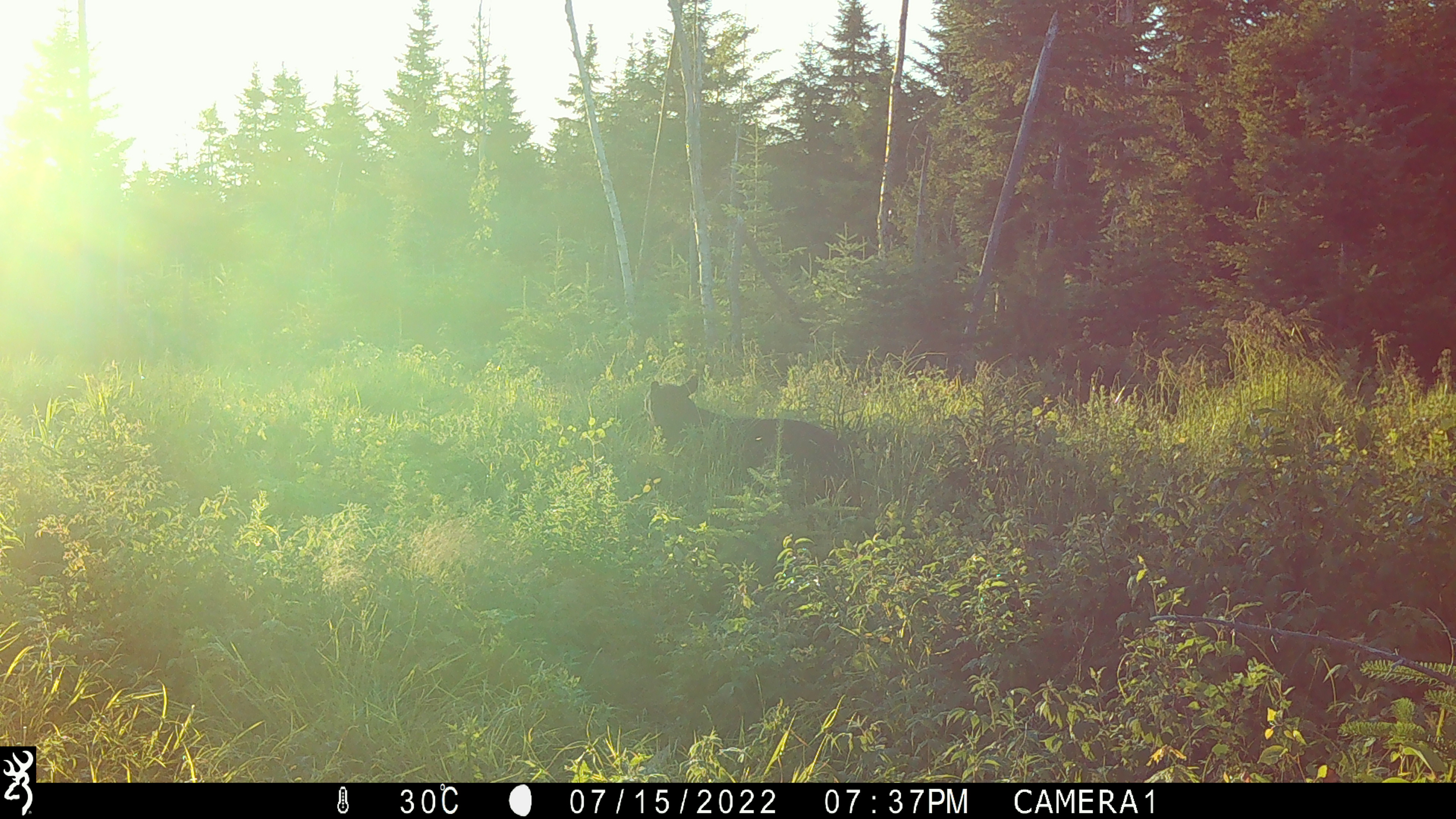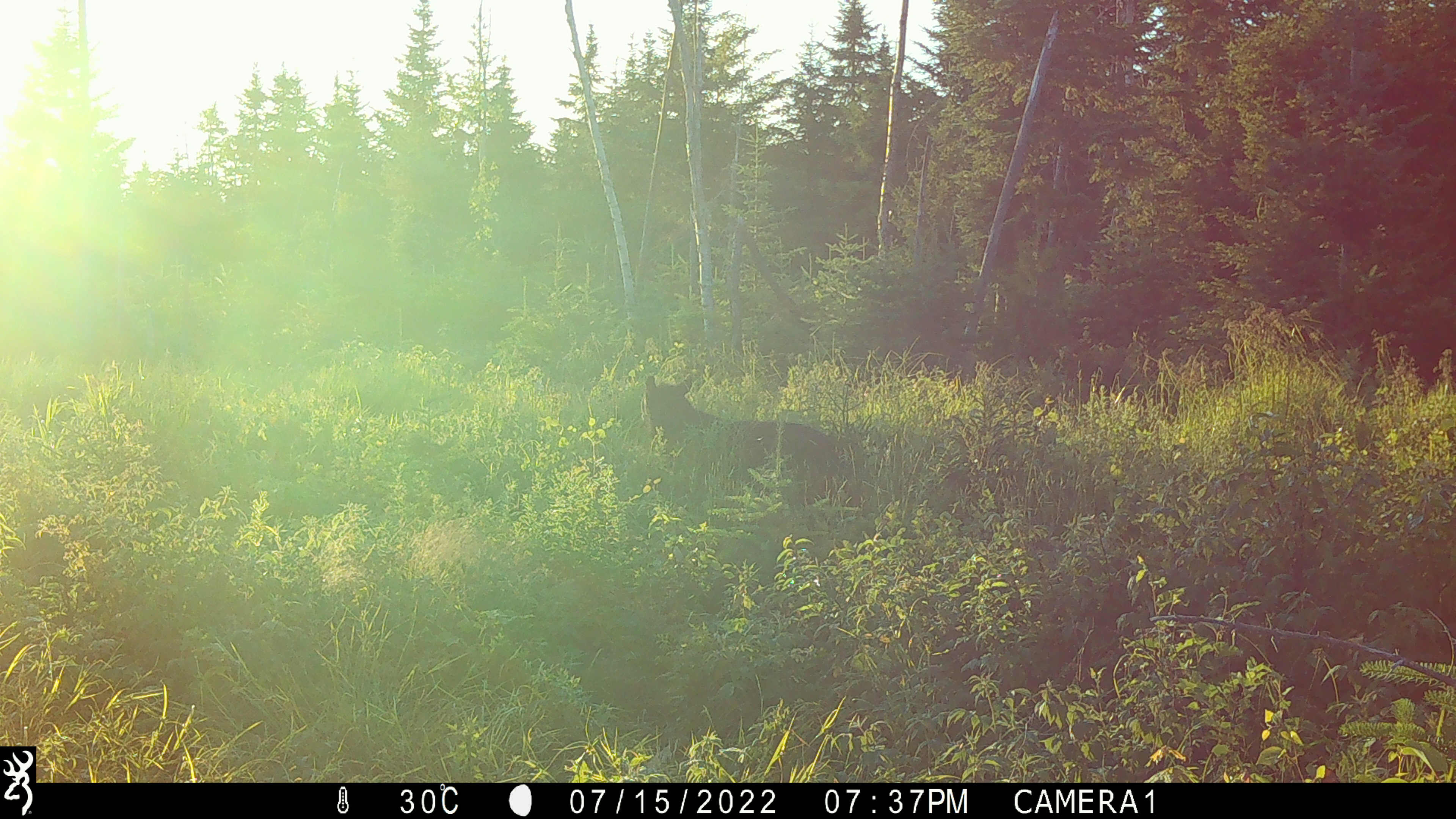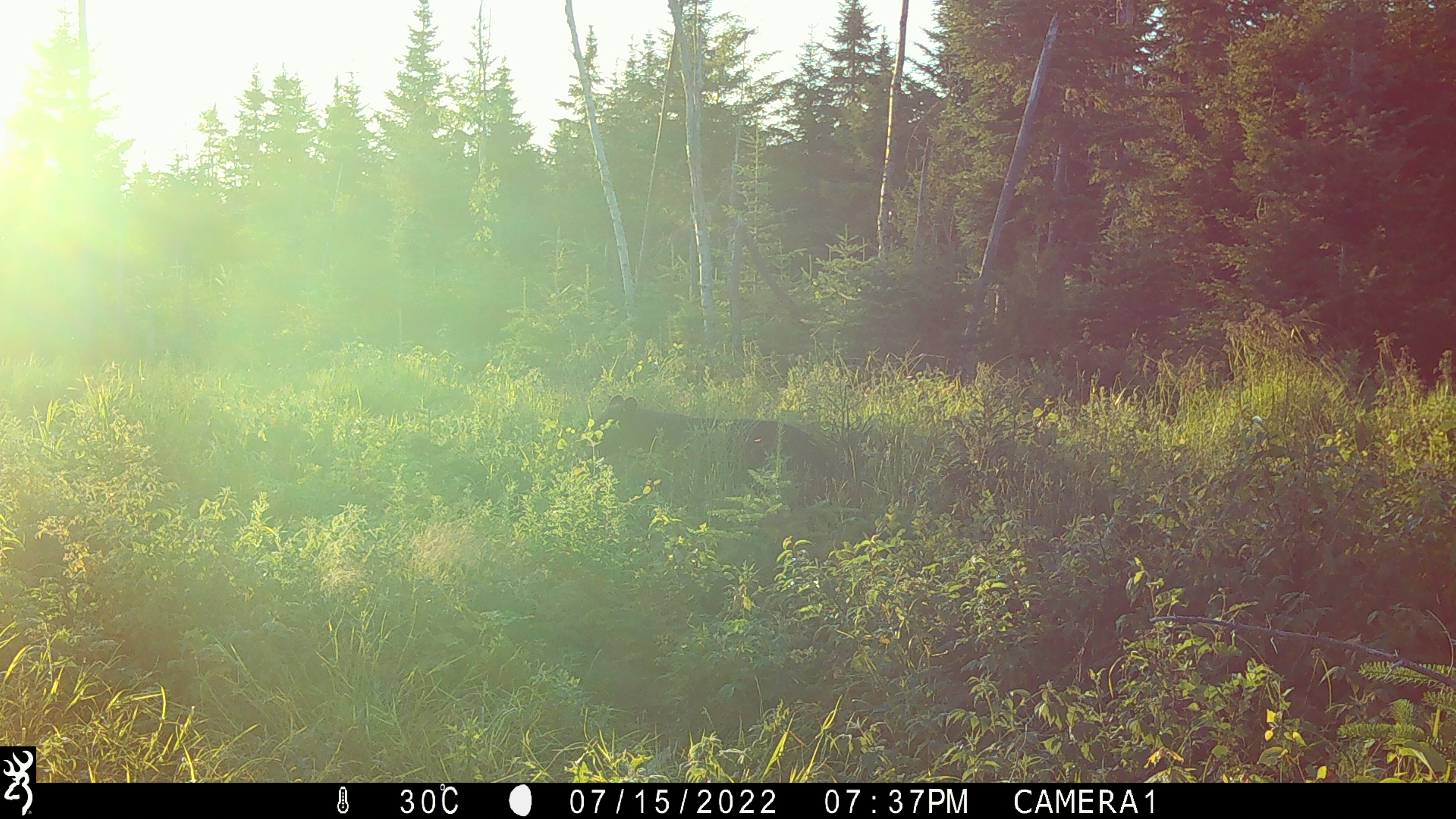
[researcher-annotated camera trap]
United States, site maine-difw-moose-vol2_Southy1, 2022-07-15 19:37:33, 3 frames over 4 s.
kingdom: Animalia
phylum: Chordata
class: Mammalia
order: Carnivora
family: Ursidae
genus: Ursus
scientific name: Ursus americanus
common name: black bear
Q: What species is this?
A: Black bear (Ursus americanus).